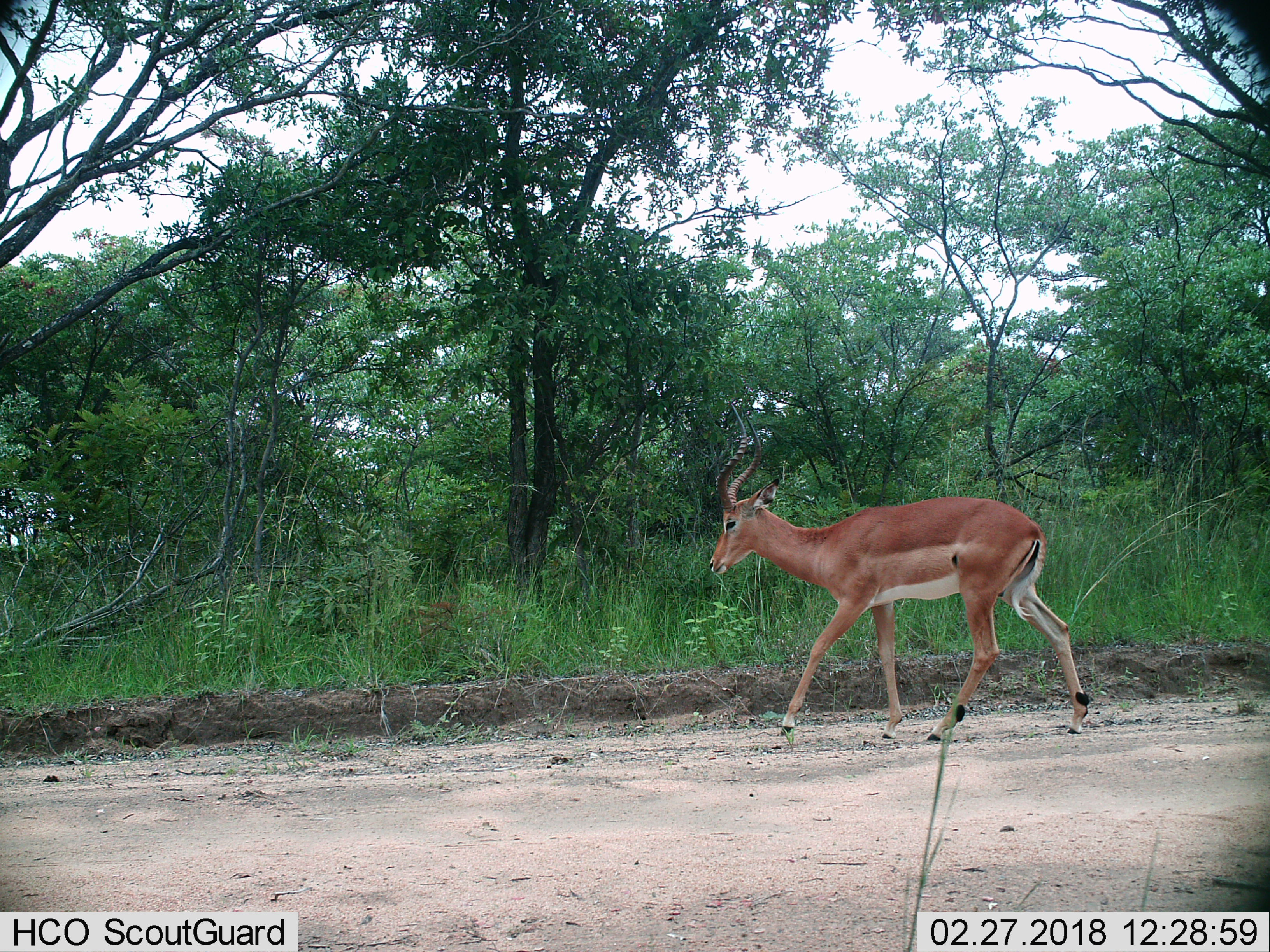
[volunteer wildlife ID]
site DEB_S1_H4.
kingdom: Animalia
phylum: Chordata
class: Mammalia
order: Artiodactyla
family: Bovidae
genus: Aepyceros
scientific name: Aepyceros melampus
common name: impala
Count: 1.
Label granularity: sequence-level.